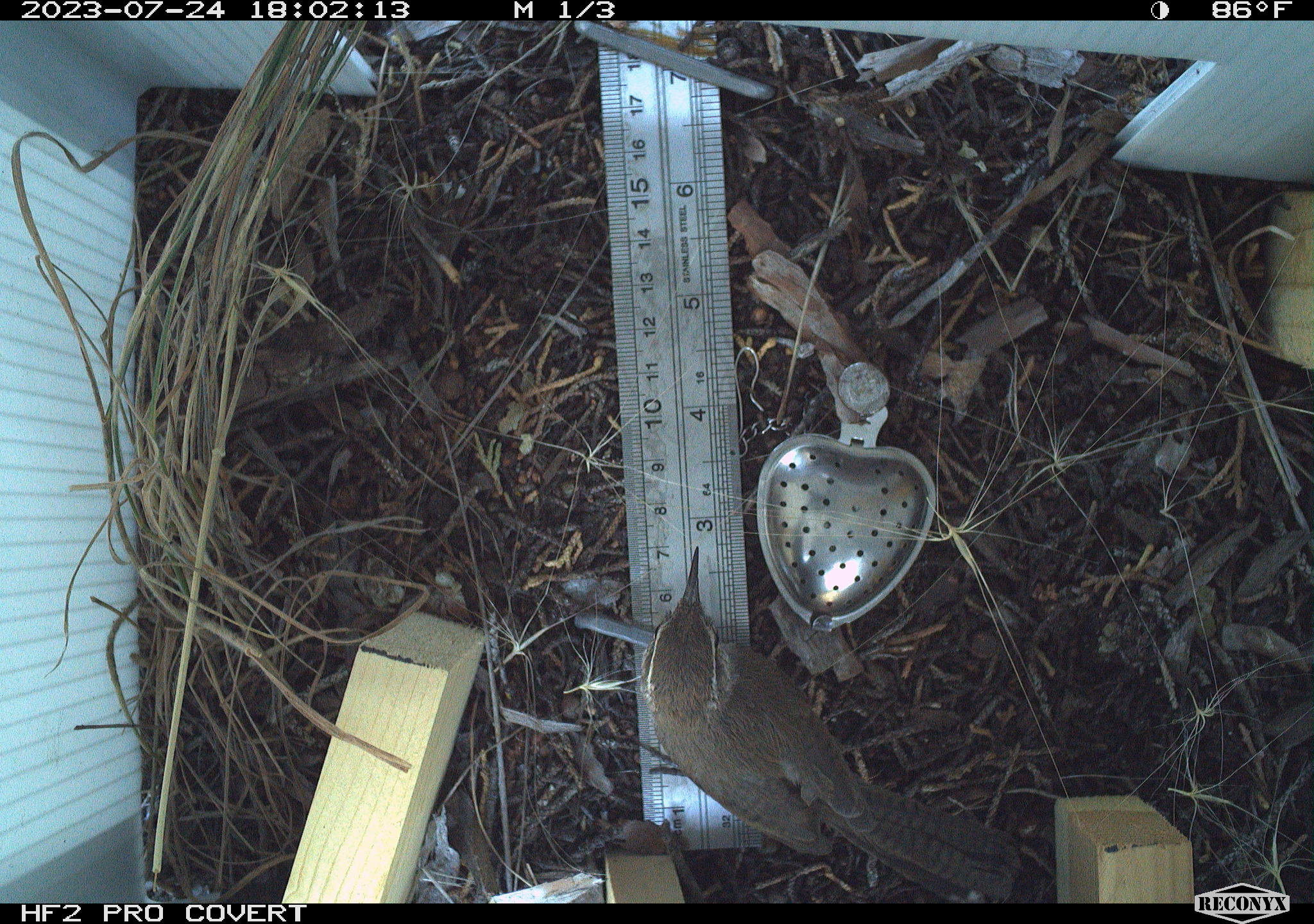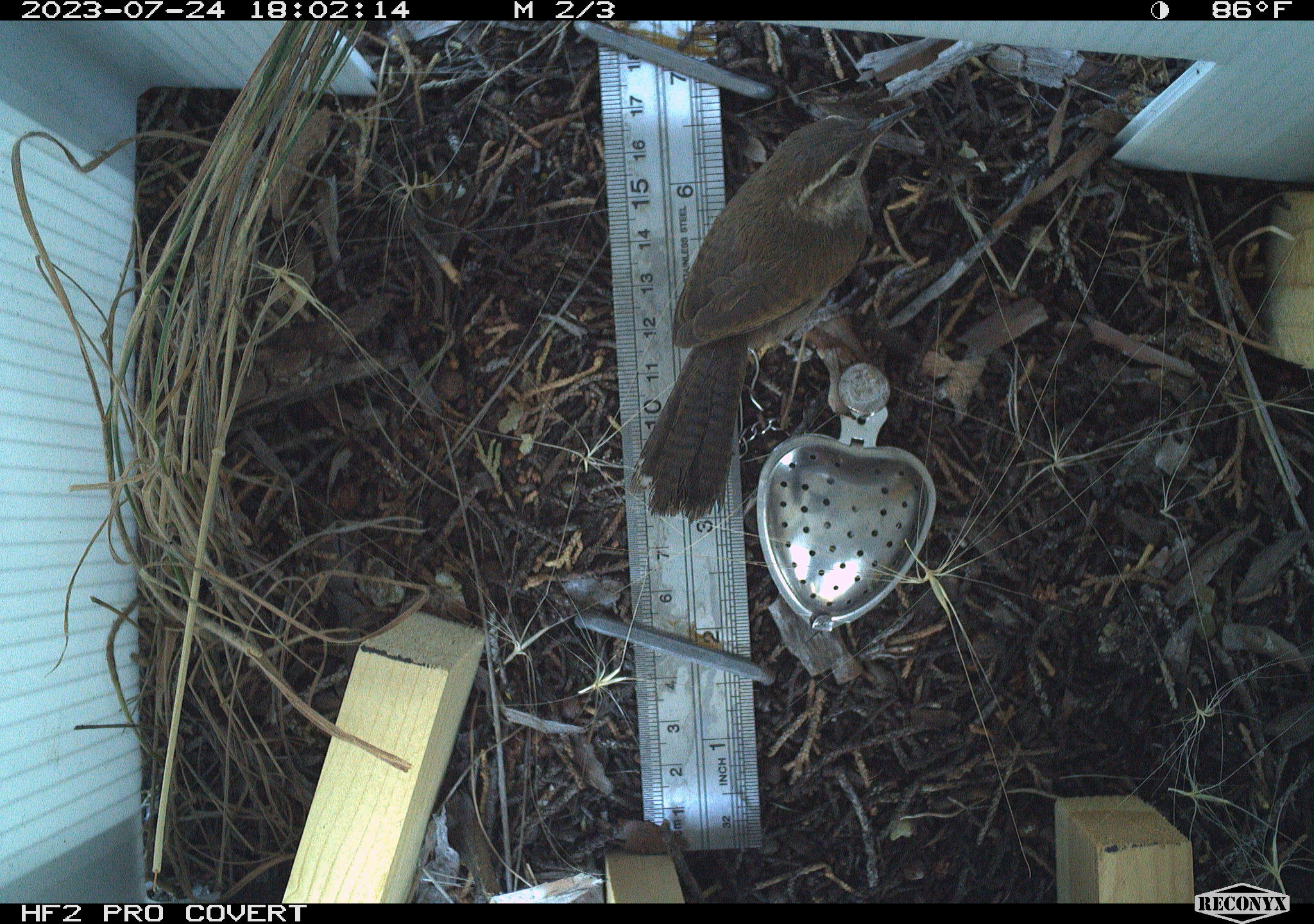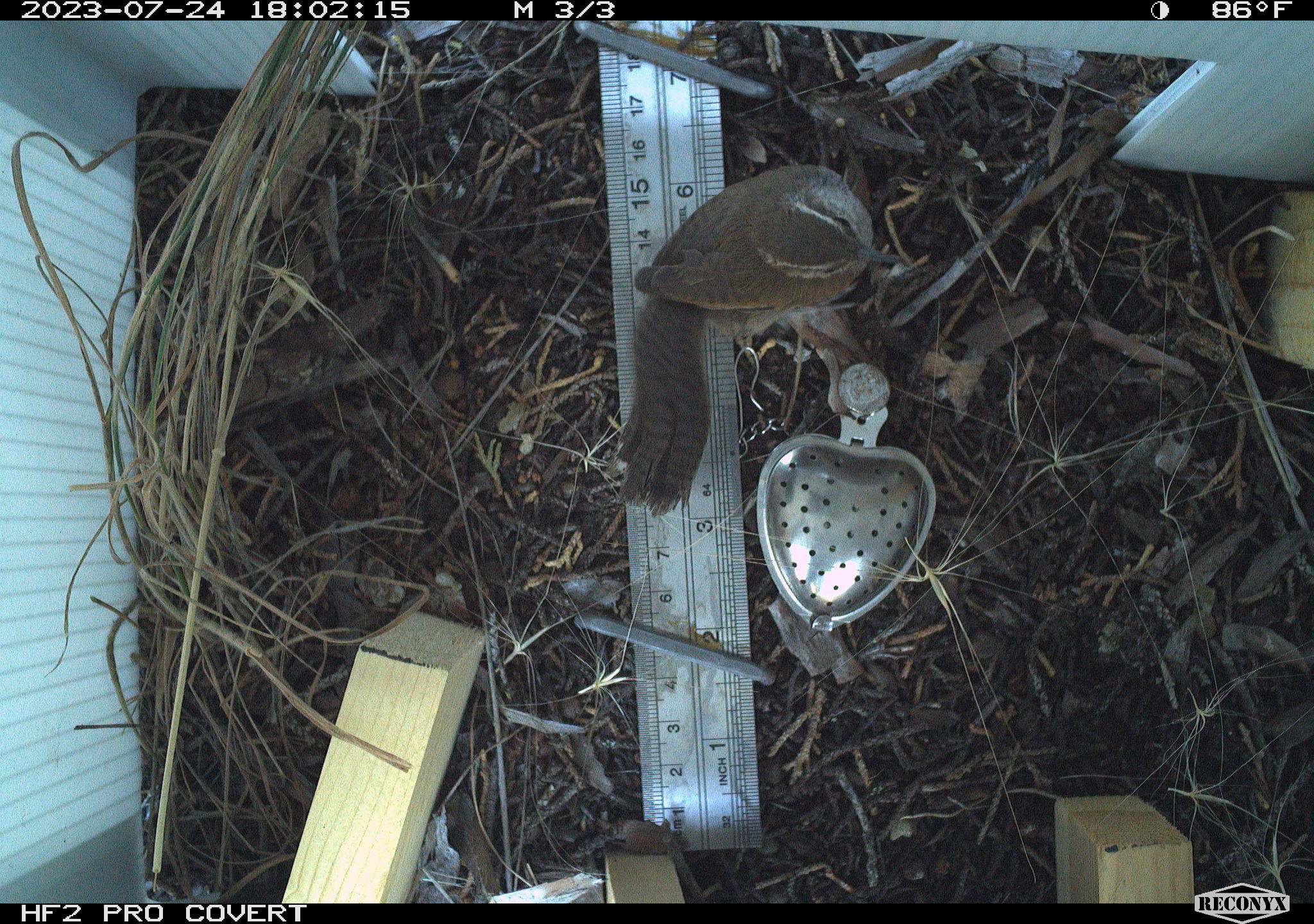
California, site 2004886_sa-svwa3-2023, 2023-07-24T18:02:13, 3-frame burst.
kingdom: Animalia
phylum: Chordata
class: Aves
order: Passeriformes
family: Troglodytidae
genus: Thryomanes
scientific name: Thryomanes bewickii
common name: bewick's wren